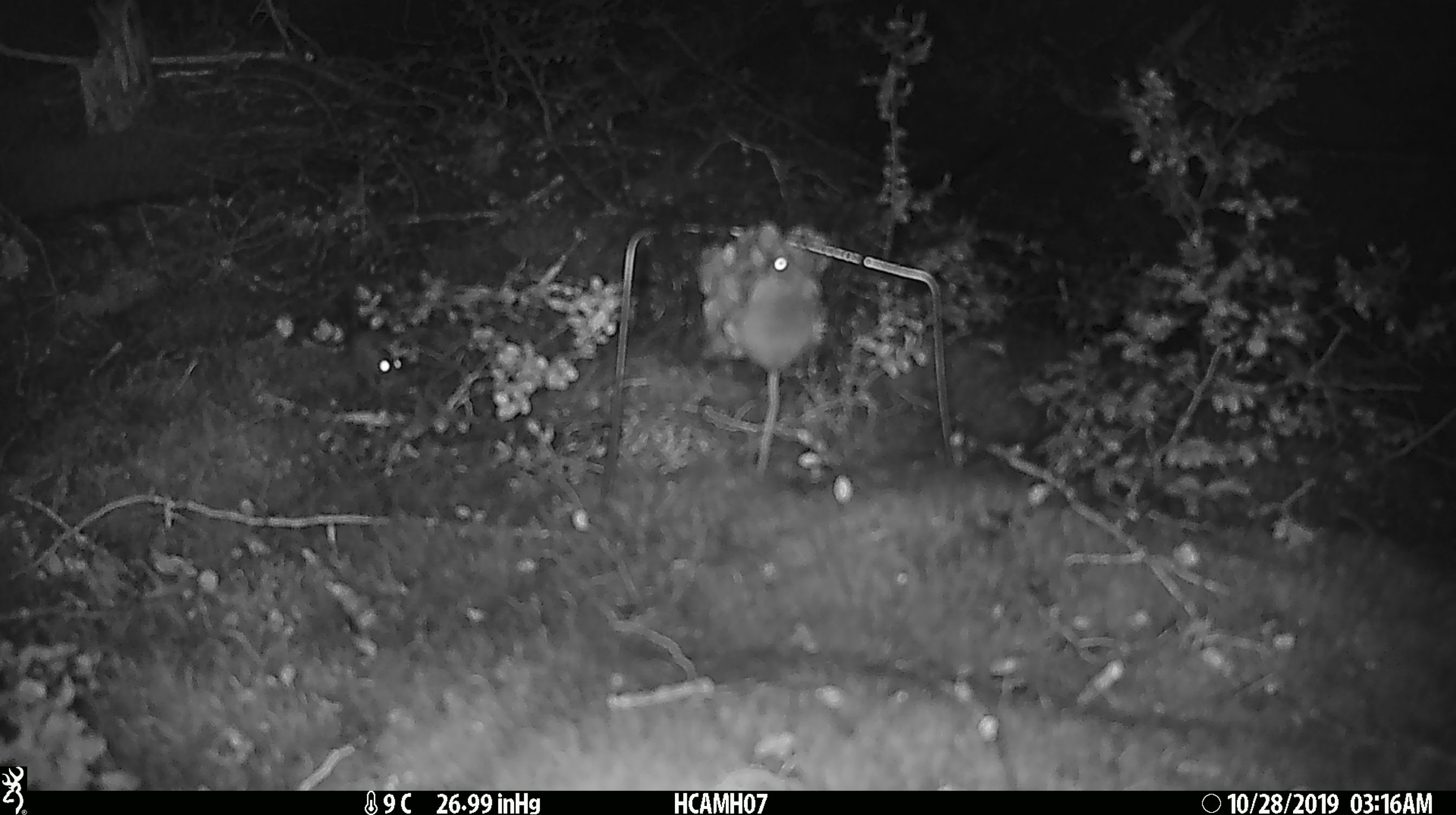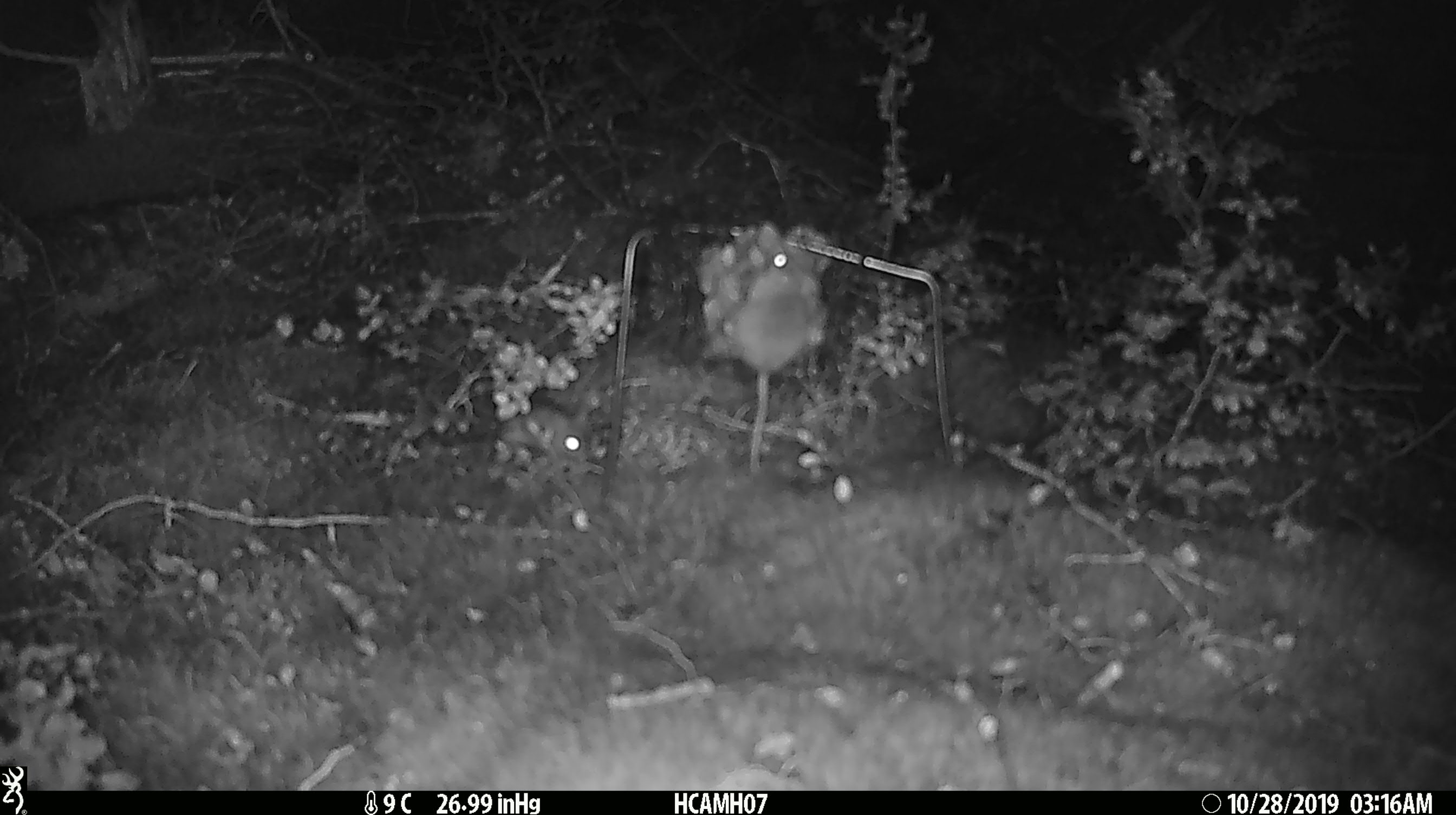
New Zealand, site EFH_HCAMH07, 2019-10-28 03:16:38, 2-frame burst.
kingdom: Animalia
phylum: Chordata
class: Mammalia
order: Rodentia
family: Muridae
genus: Mus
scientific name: Mus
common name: mouse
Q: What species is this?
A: Mouse (Mus).